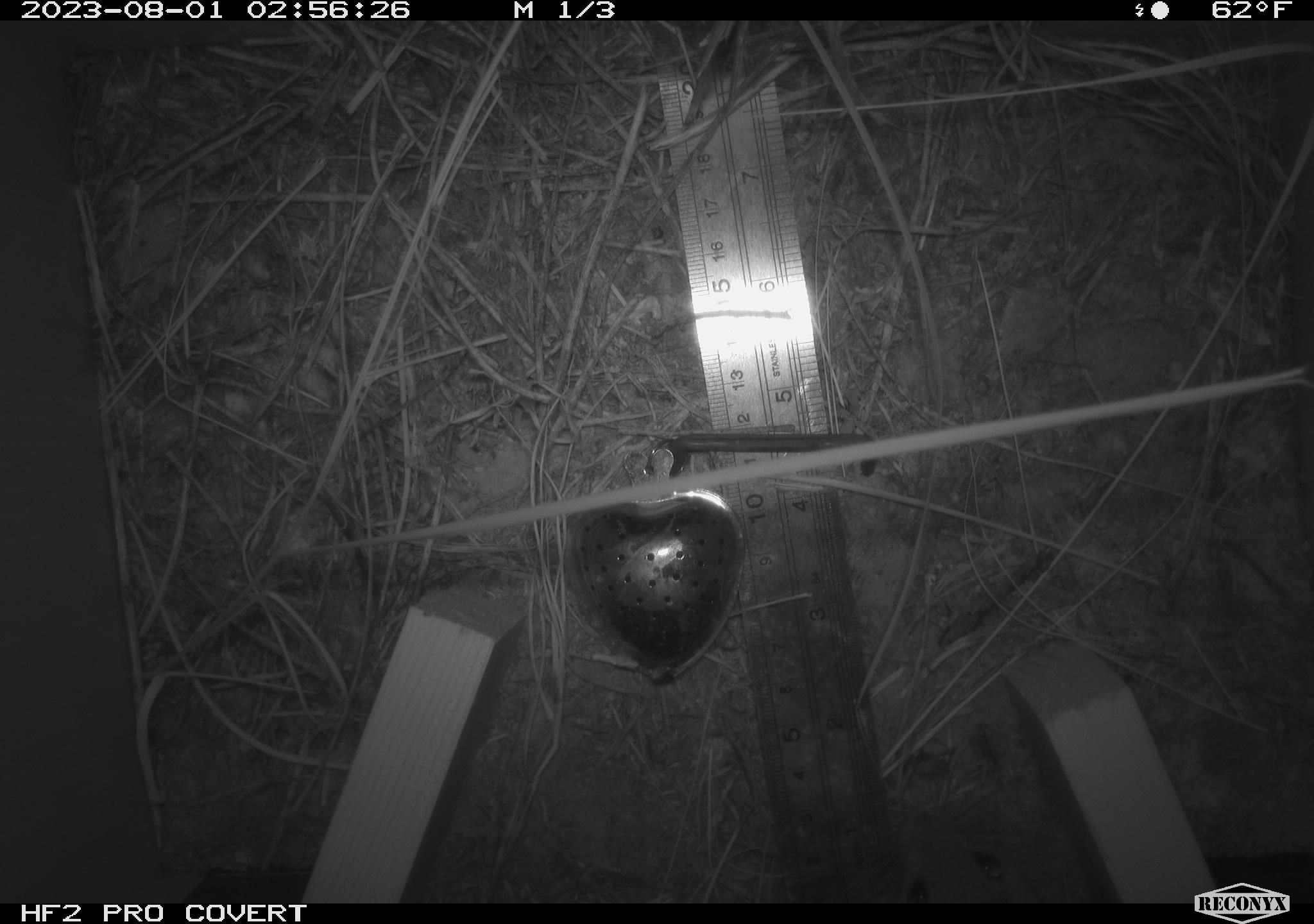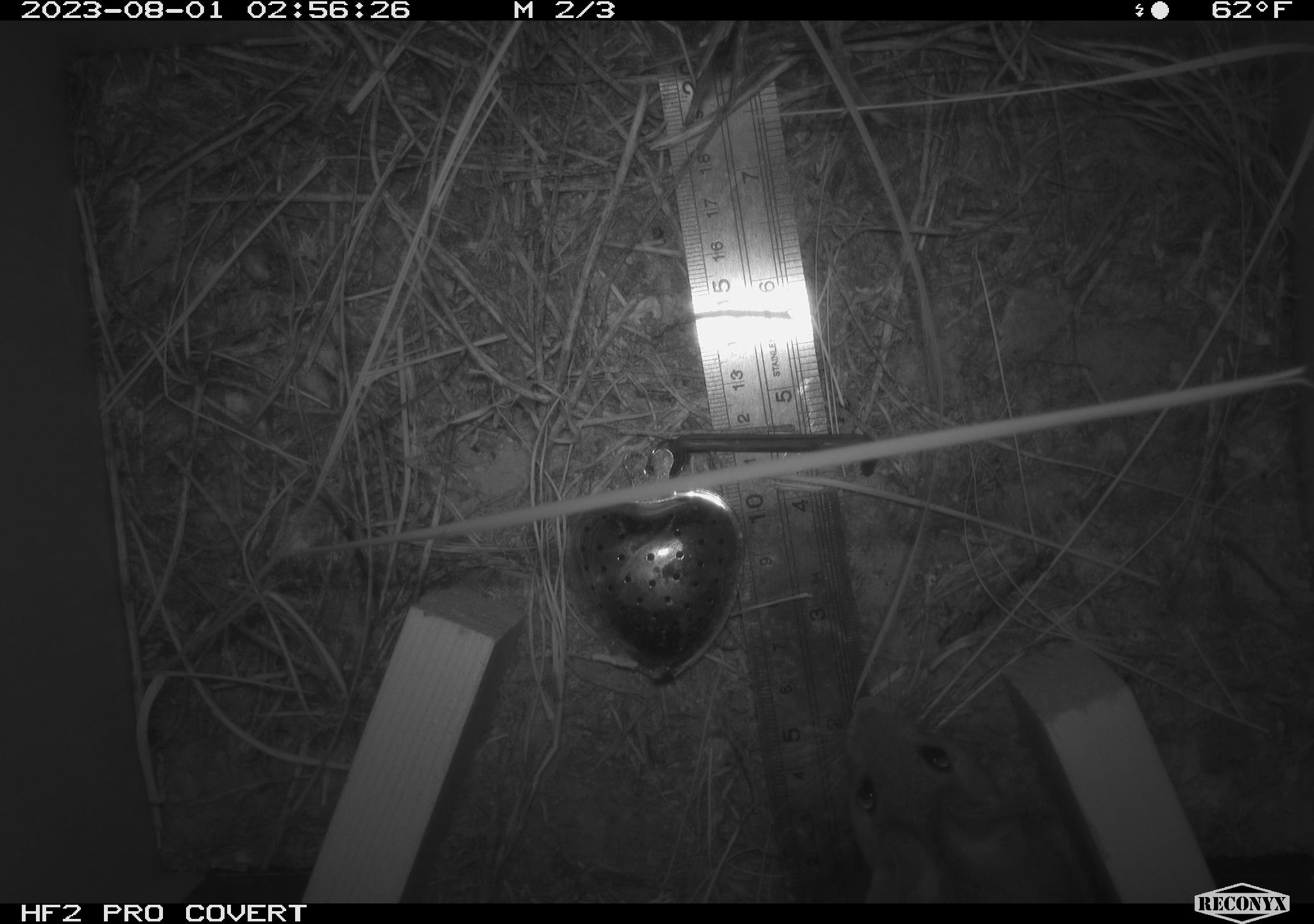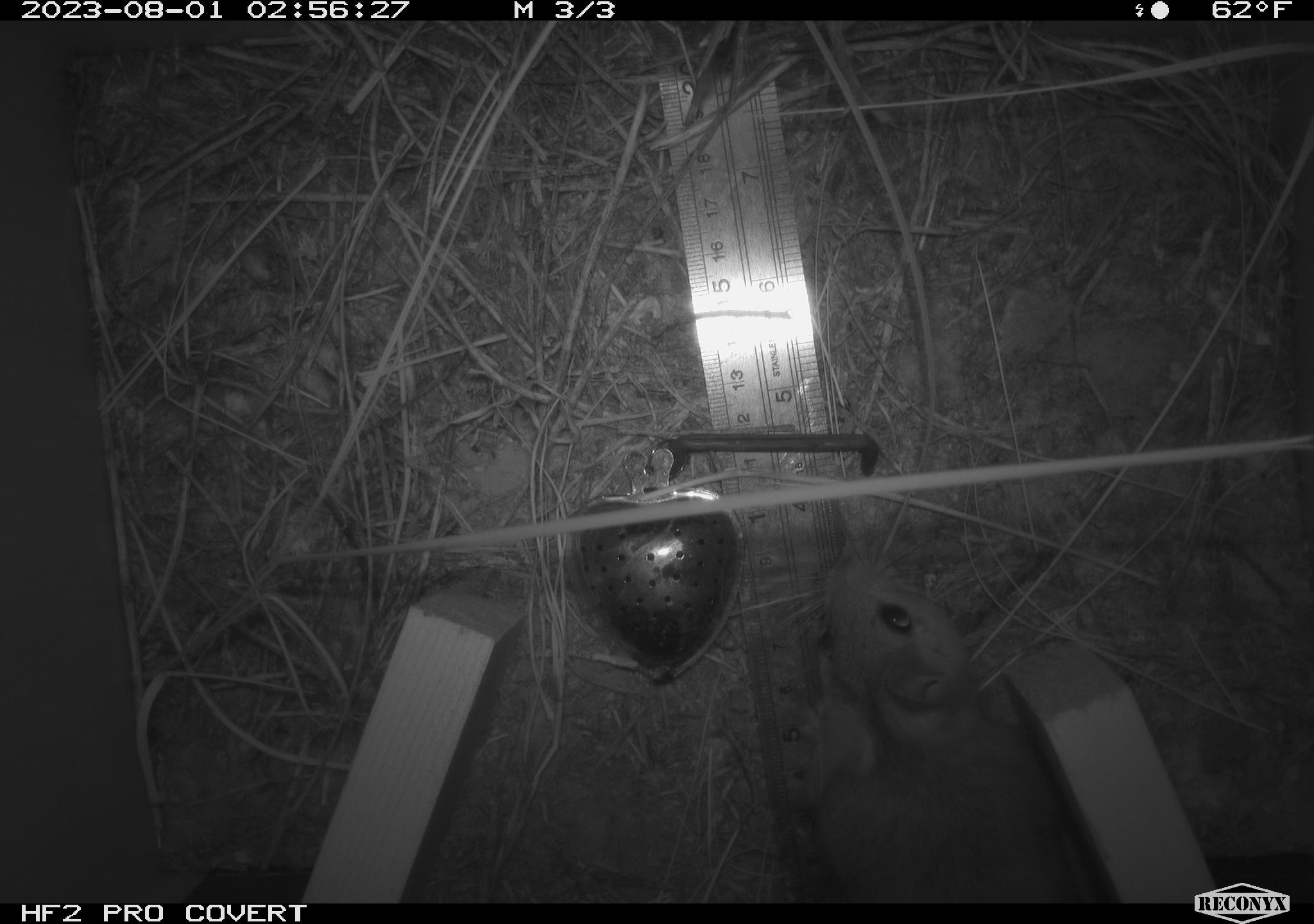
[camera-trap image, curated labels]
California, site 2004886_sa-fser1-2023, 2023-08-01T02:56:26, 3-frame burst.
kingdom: Animalia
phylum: Chordata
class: Mammalia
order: Rodentia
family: Cricetidae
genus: Neotoma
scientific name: Neotoma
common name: pack rat or woodrat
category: neotoma species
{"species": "neotoma species (pack rat or woodrat) (Neotoma)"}